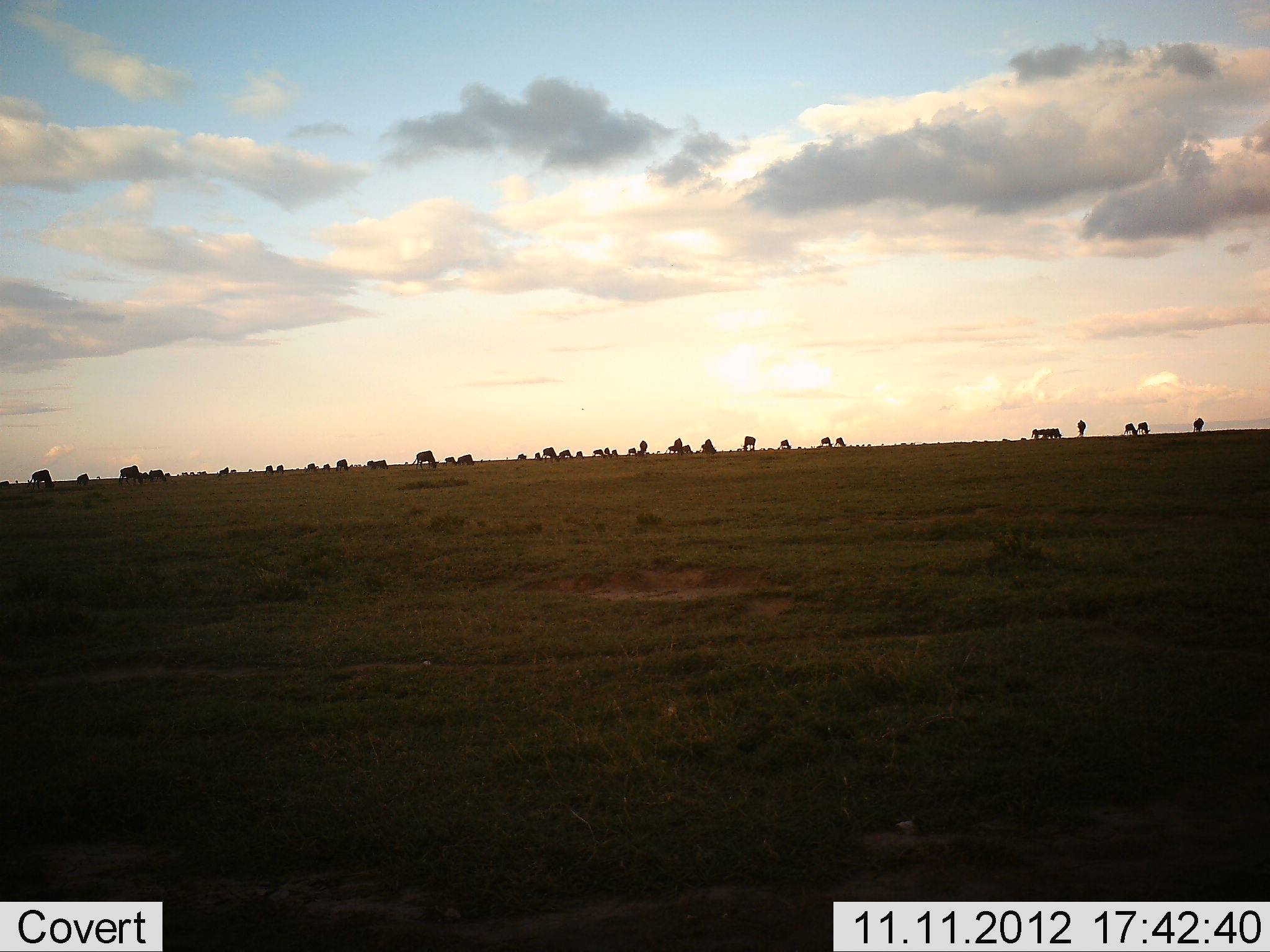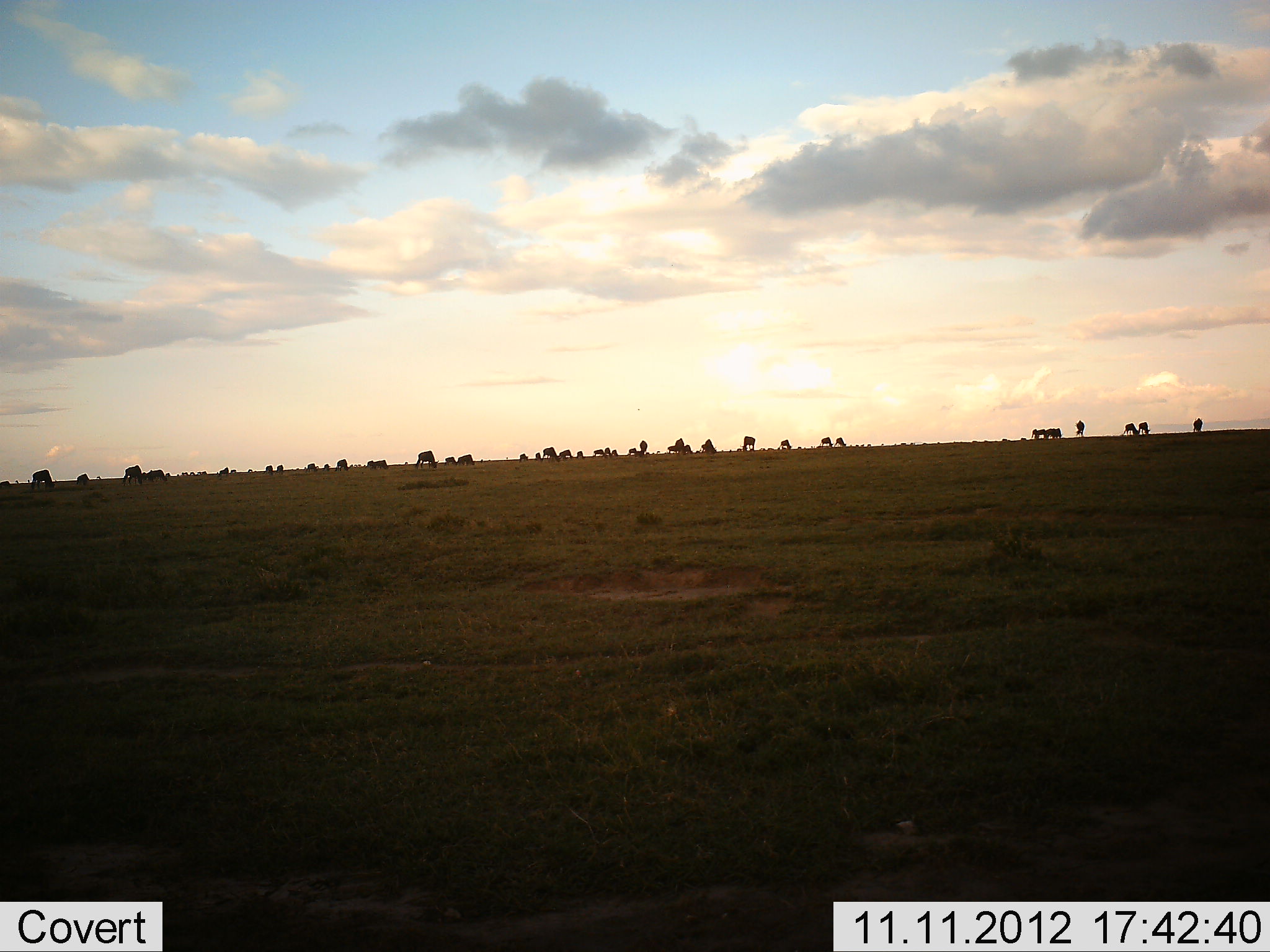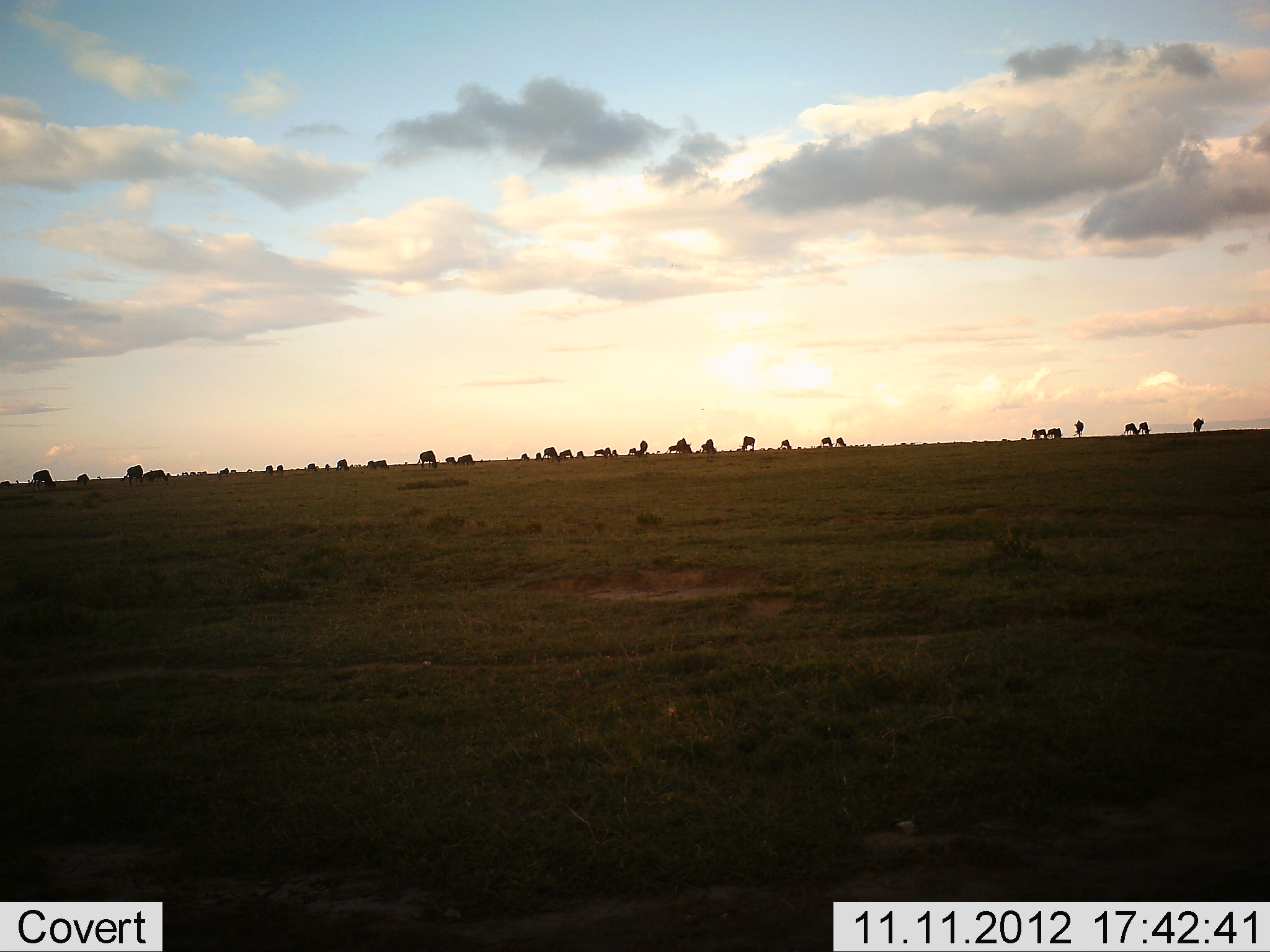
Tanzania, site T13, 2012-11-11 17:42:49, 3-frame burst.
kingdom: Animalia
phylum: Chordata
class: Mammalia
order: Artiodactyla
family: Bovidae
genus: Connochaetes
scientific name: Connochaetes taurinus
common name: blue wildebeest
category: wildebeest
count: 11-50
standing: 40%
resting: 0%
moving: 10%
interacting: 0%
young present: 0%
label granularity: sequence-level